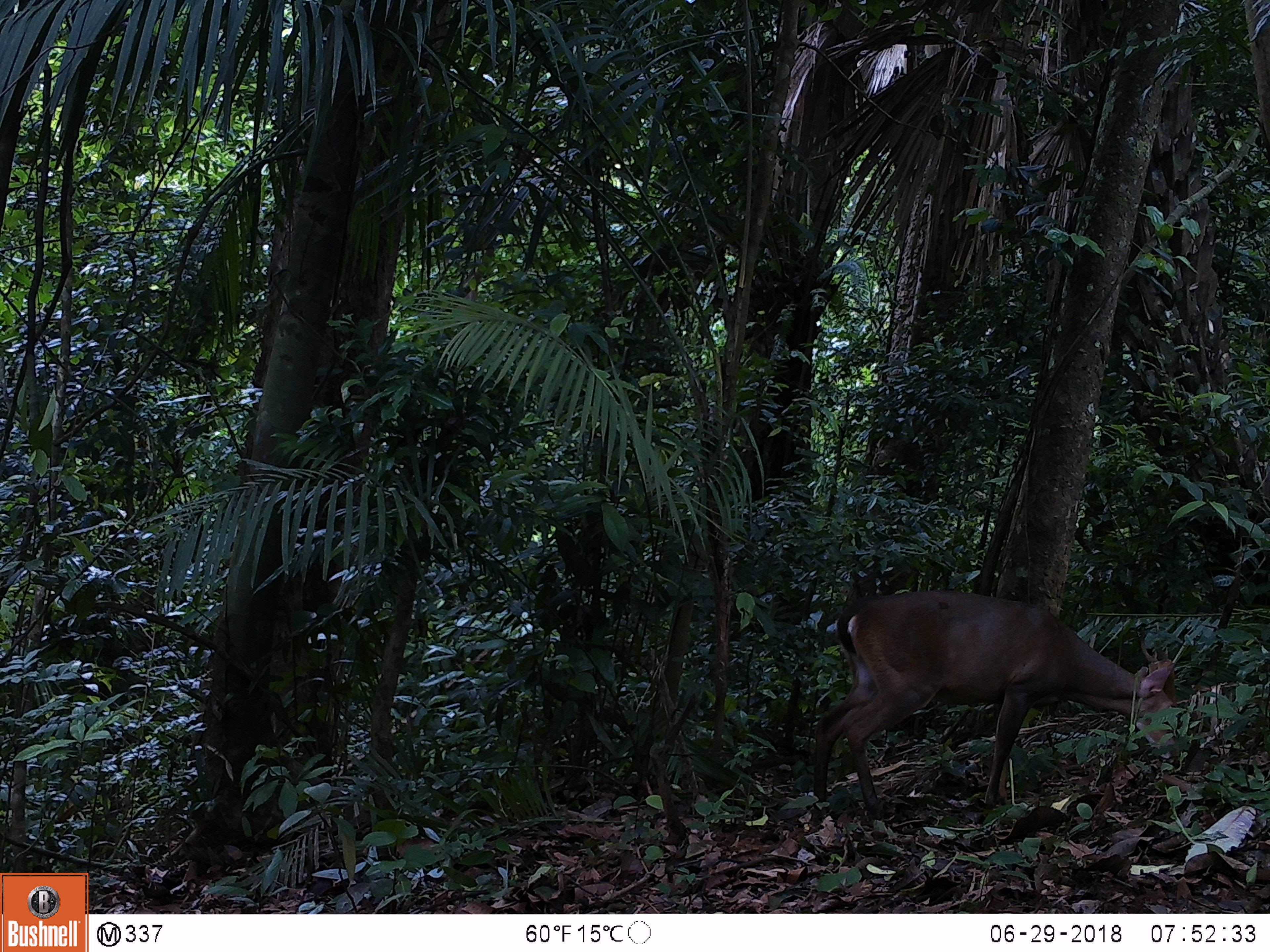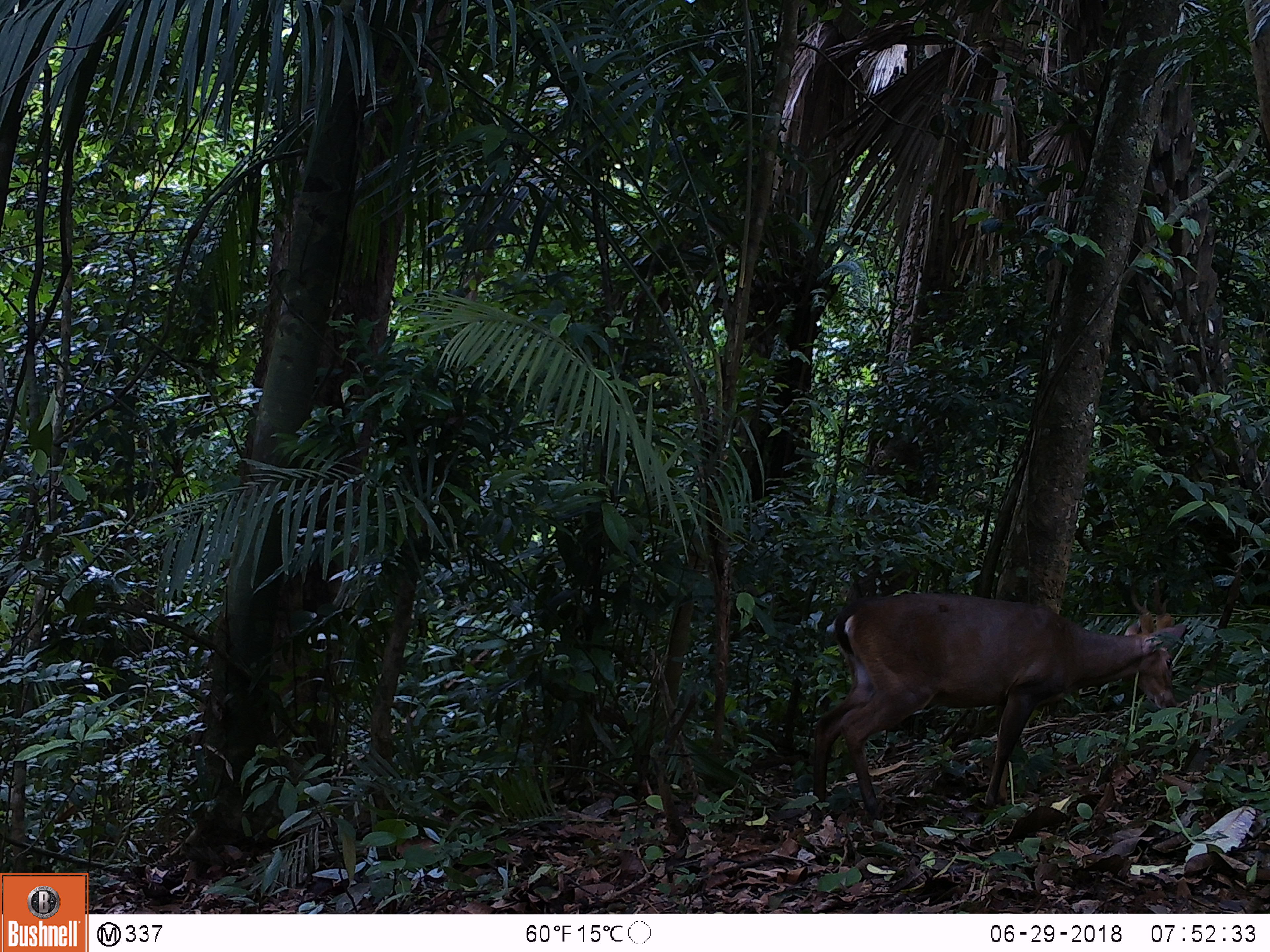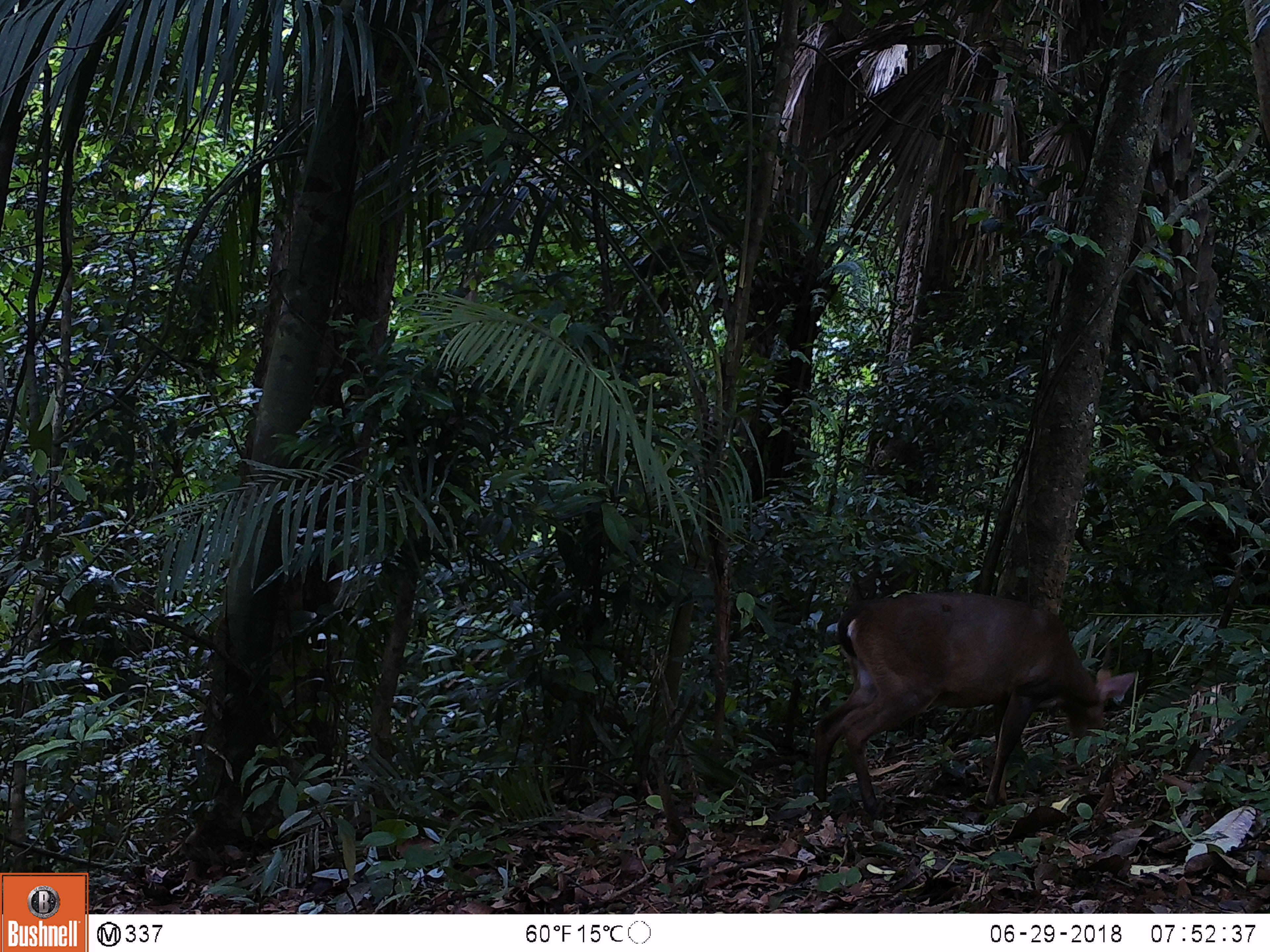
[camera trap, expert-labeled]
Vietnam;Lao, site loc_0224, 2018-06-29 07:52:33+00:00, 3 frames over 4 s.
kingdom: Animalia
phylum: Chordata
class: Mammalia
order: Artiodactyla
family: Cervidae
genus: Muntiacus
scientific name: Muntiacus vuquangensis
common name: large-antlered muntjac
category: large antlered muntjac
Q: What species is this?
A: Large antlered muntjac (large-antlered muntjac) (Muntiacus vuquangensis).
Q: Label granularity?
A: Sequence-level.